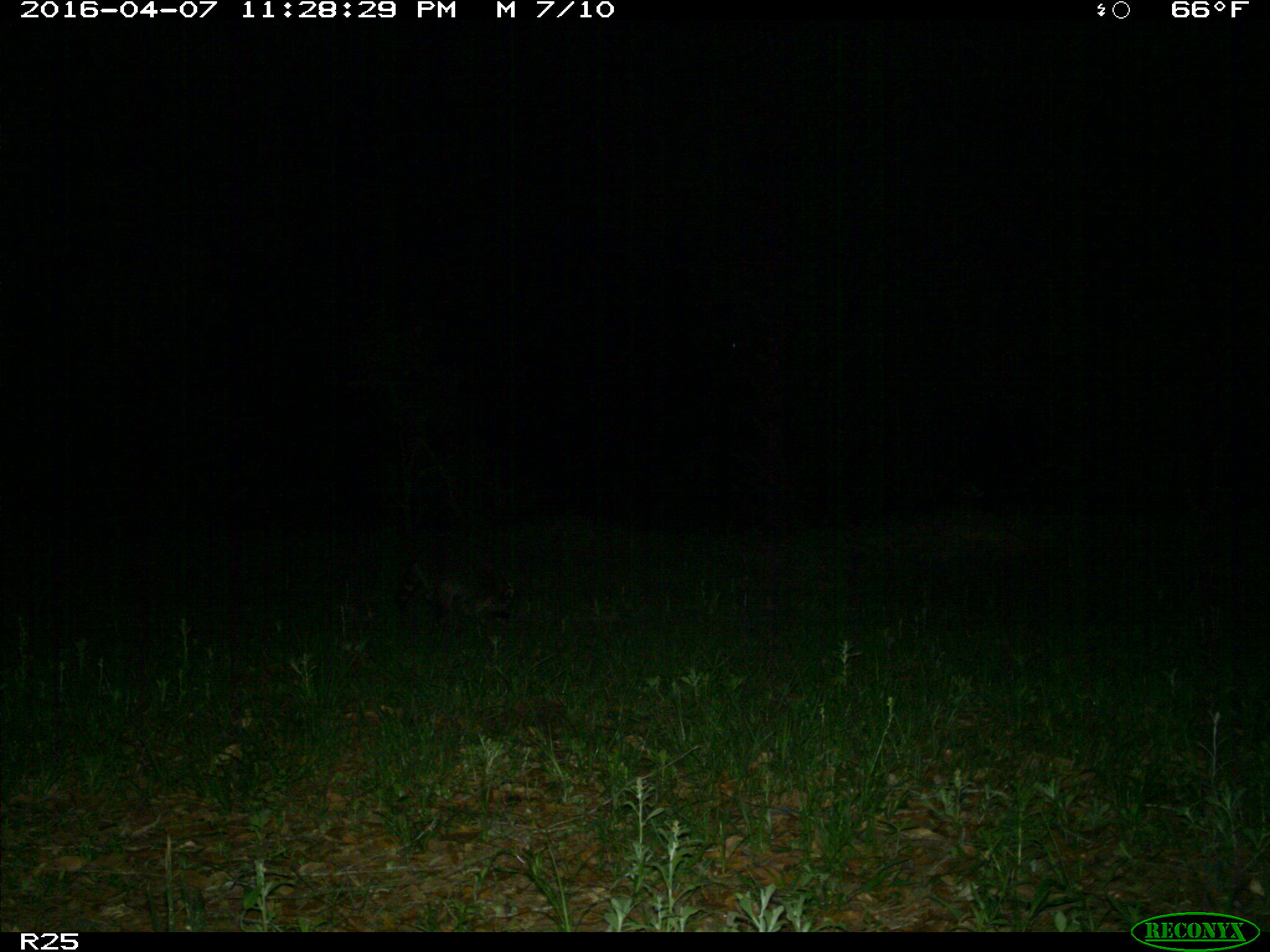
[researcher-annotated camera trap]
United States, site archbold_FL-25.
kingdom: Animalia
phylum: Chordata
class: Mammalia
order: Carnivora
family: Procyonidae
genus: Procyon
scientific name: Procyon lotor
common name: common raccoon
Procyon lotor (common raccoon).